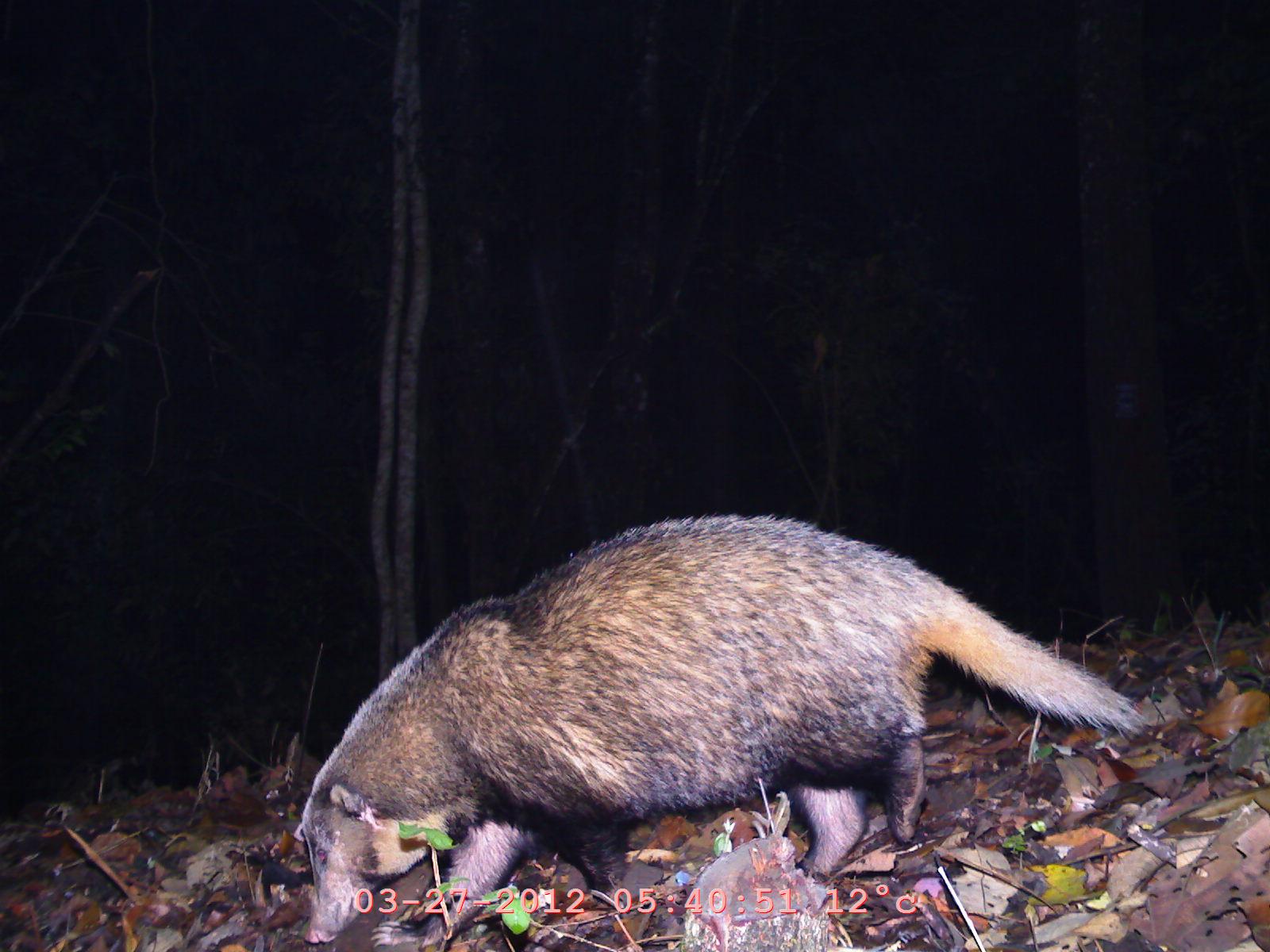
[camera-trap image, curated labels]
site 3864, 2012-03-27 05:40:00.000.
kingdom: Animalia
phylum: Chordata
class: Mammalia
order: Carnivora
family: Mustelidae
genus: Arctonyx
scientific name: Arctonyx collaris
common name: greater hog badger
Arctonyx collaris (greater hog badger), count 1.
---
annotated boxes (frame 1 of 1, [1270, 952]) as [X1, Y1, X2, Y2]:
arctonyx collaris: [289, 515, 1145, 951]